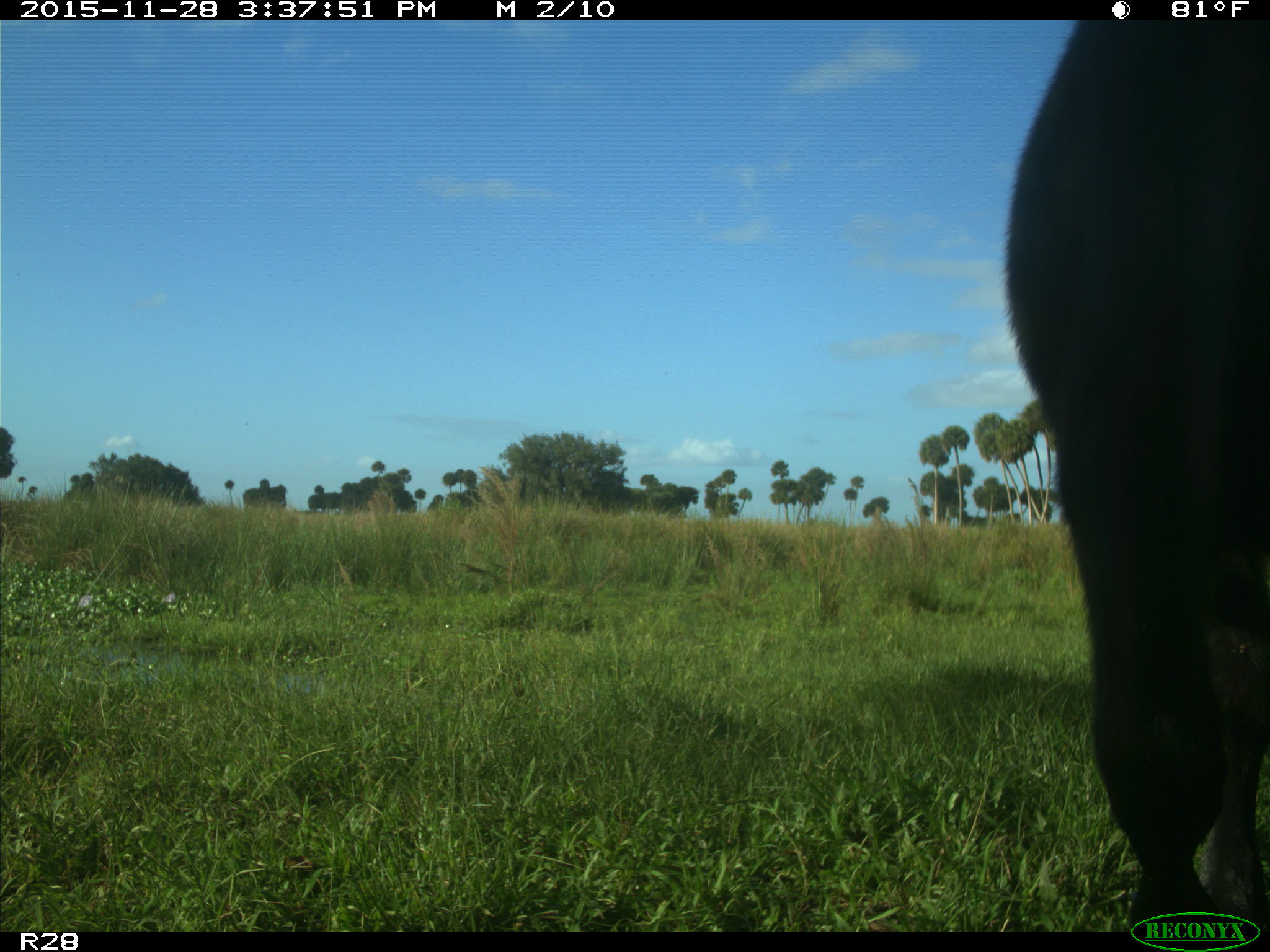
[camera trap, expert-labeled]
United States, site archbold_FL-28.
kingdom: Animalia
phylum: Chordata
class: Mammalia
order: Artiodactyla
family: Bovidae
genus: Bos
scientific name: Bos taurus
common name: domestic cow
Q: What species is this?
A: Bos taurus (domestic cow).